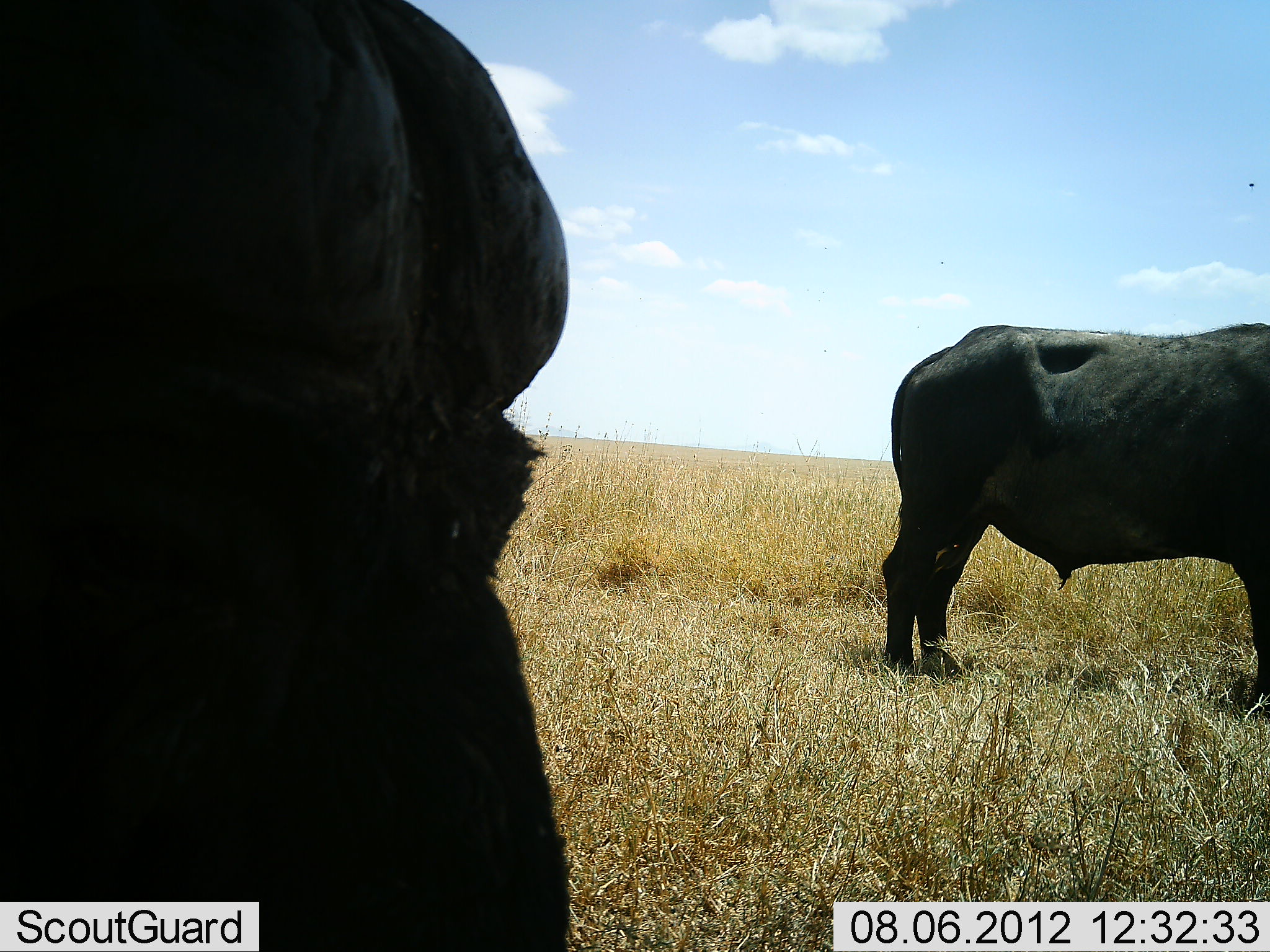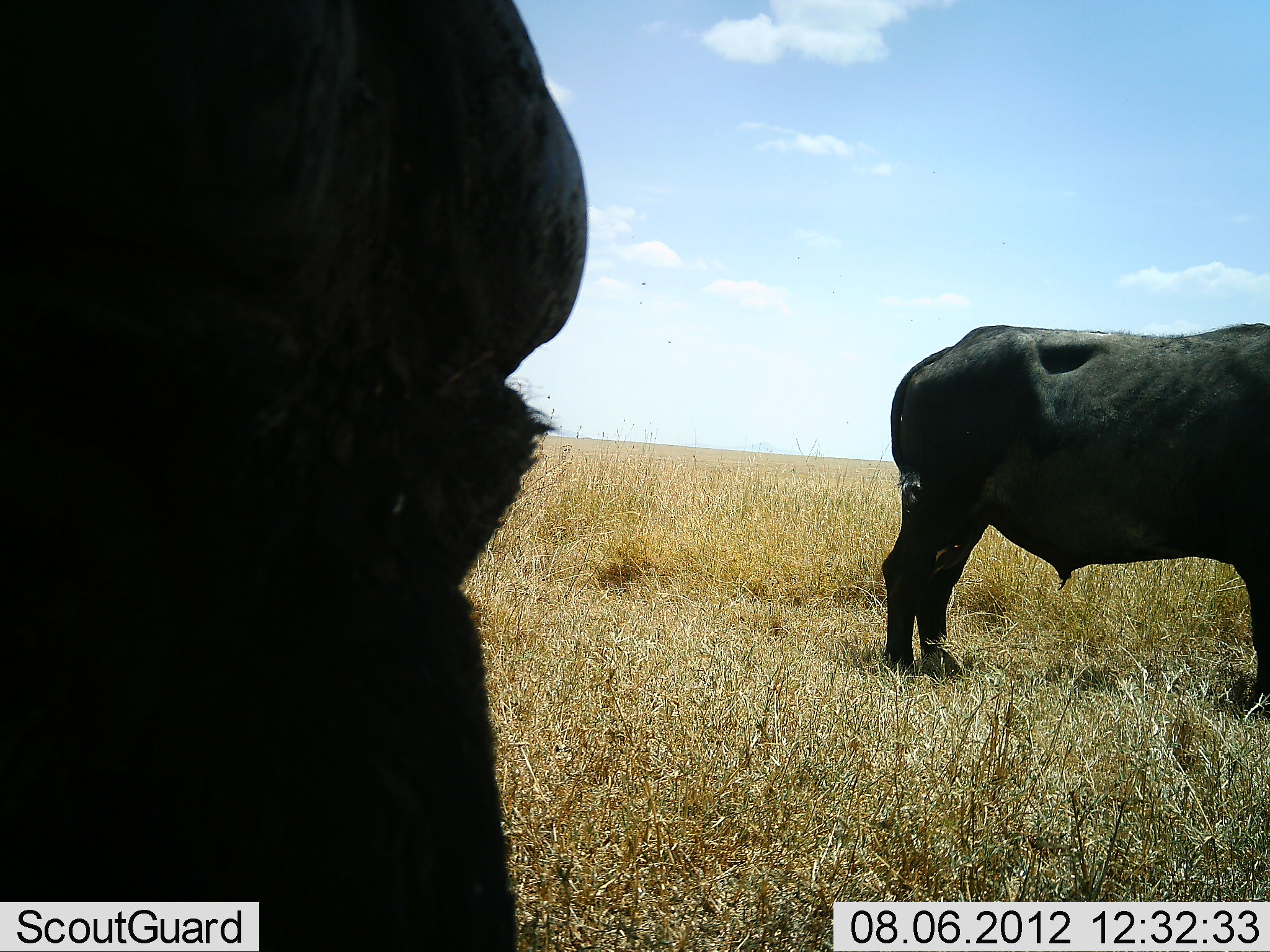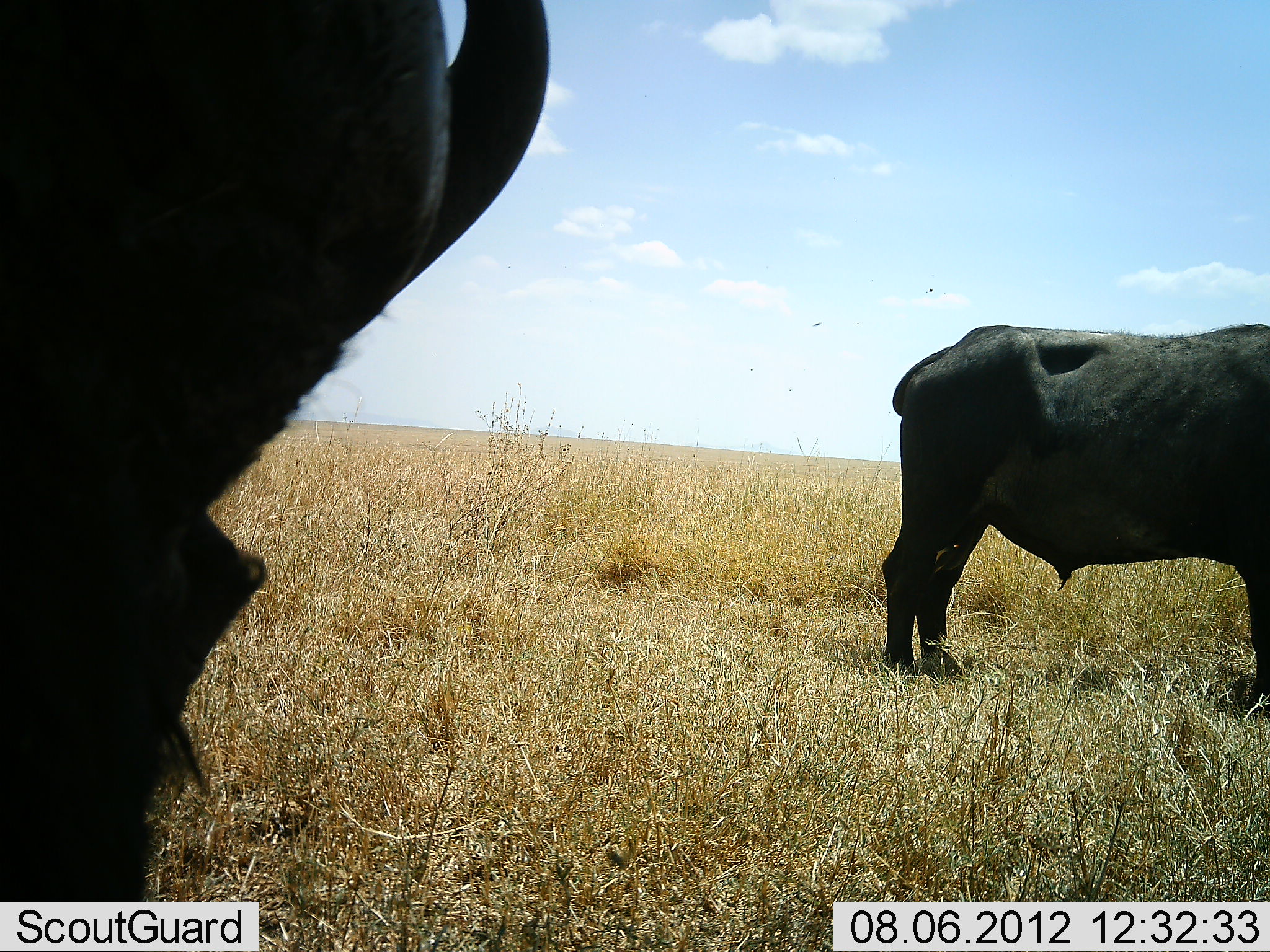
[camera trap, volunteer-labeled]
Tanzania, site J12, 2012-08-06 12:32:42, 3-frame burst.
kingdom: Animalia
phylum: Chordata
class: Mammalia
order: Artiodactyla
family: Bovidae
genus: Syncerus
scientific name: Syncerus caffer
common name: cape buffalo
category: buffalo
Buffalo (cape buffalo) (Syncerus caffer), count 2. Behavior (volunteer vote fractions): standing 100%, resting 0%, moving 0%, interacting 0%. Young present (vote fraction): 0%. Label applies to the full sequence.